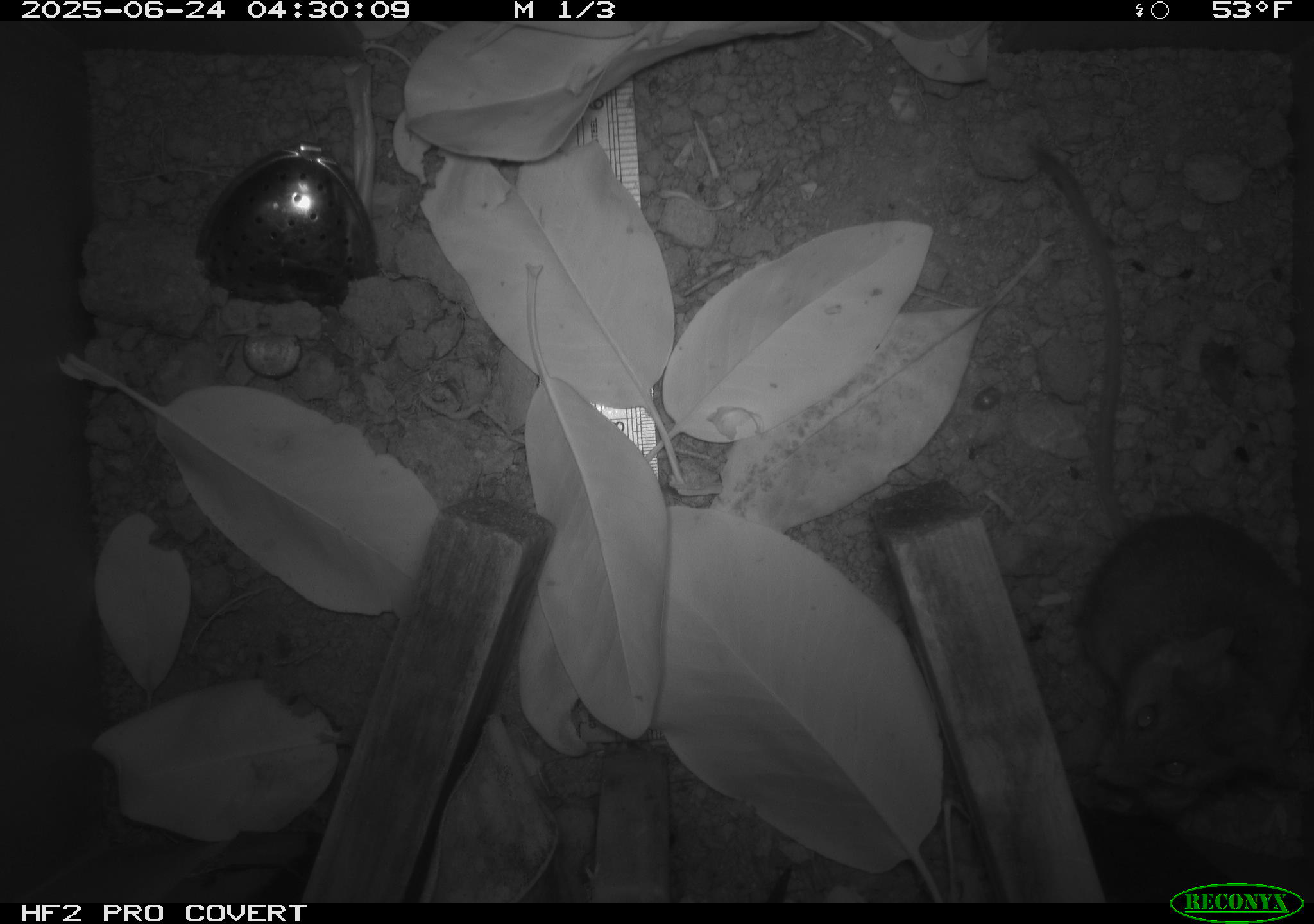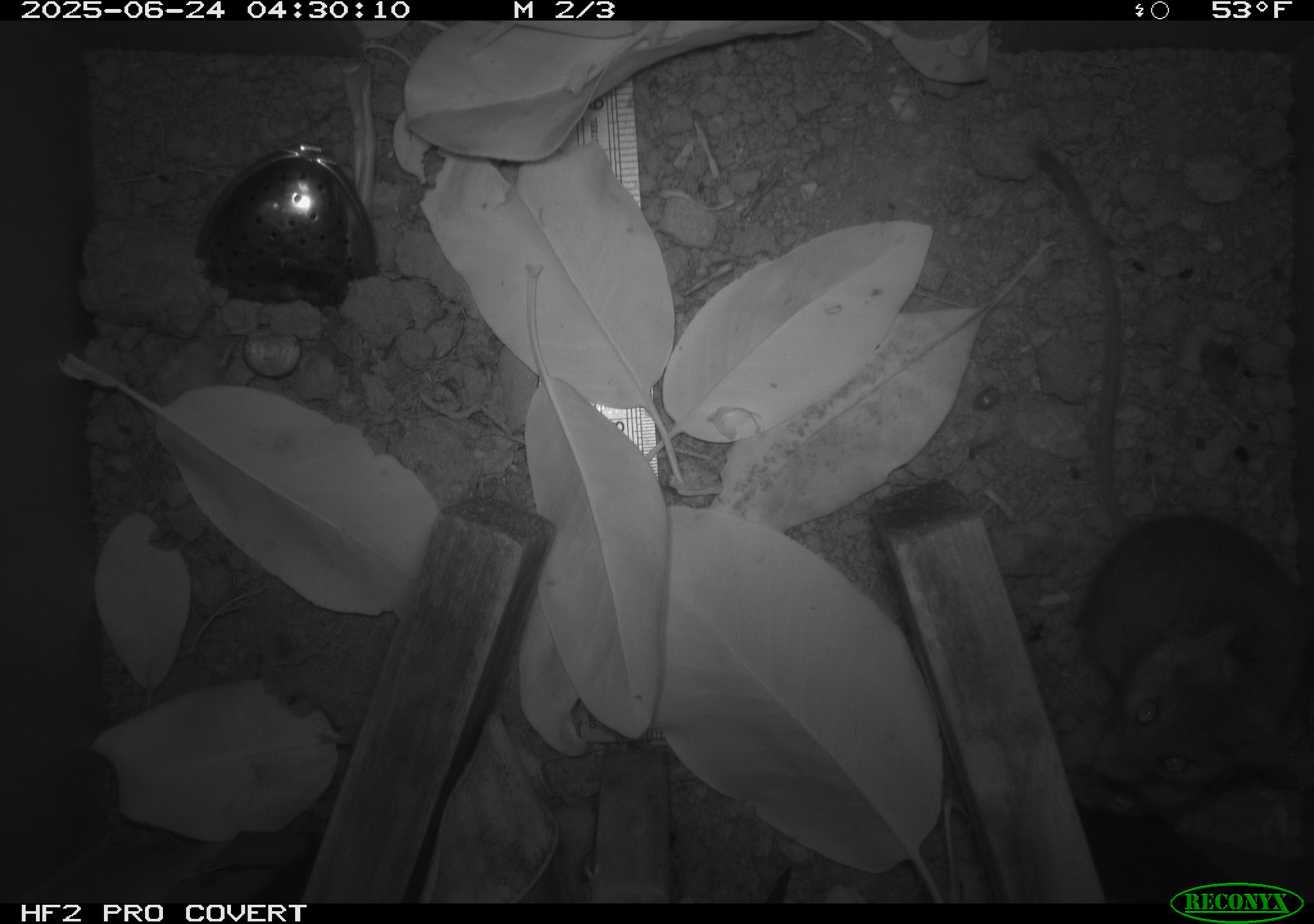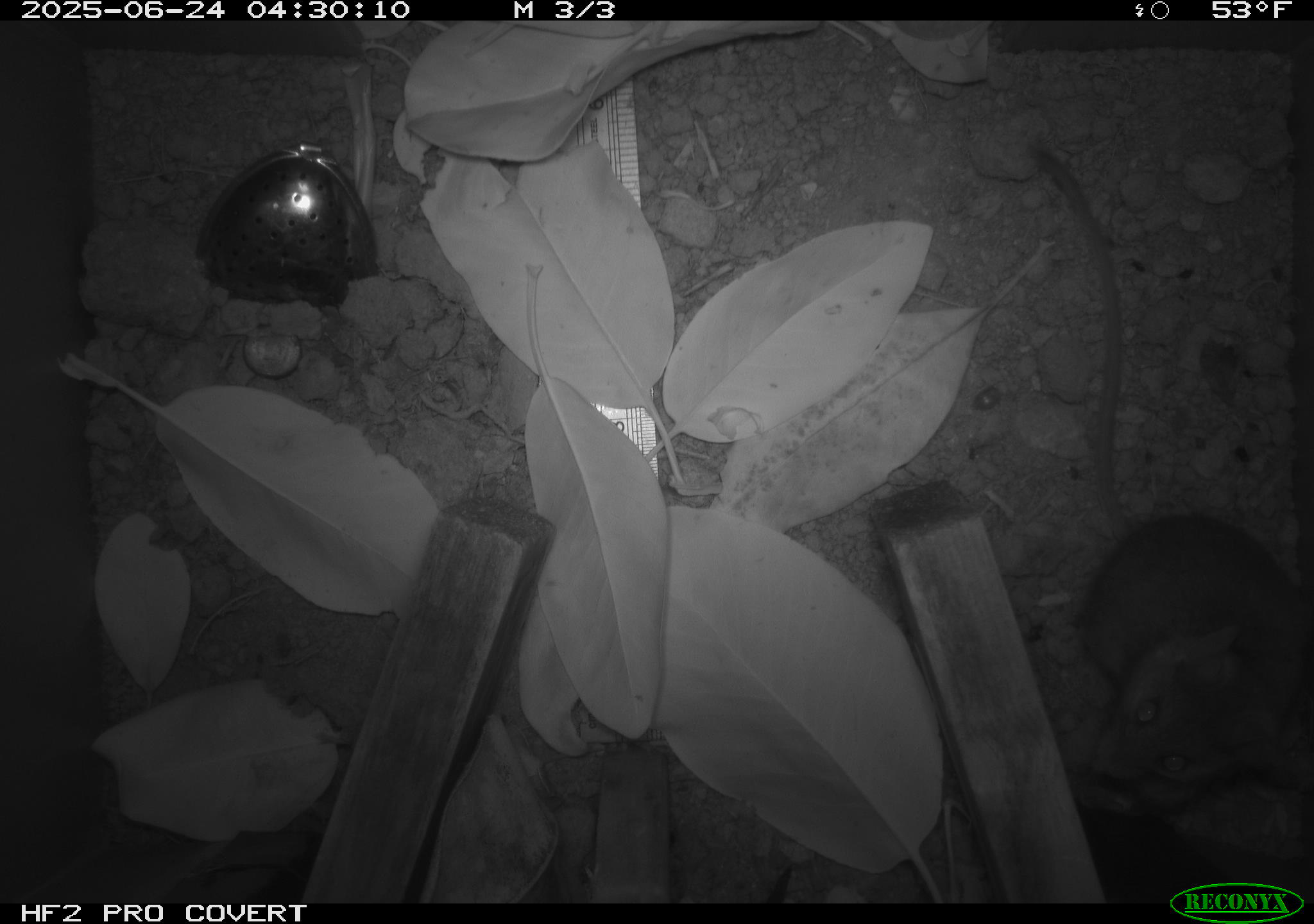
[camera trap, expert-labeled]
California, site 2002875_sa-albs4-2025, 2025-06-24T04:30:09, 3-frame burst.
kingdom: Animalia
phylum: Chordata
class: Mammalia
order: Rodentia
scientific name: Rodentia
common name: mouse species